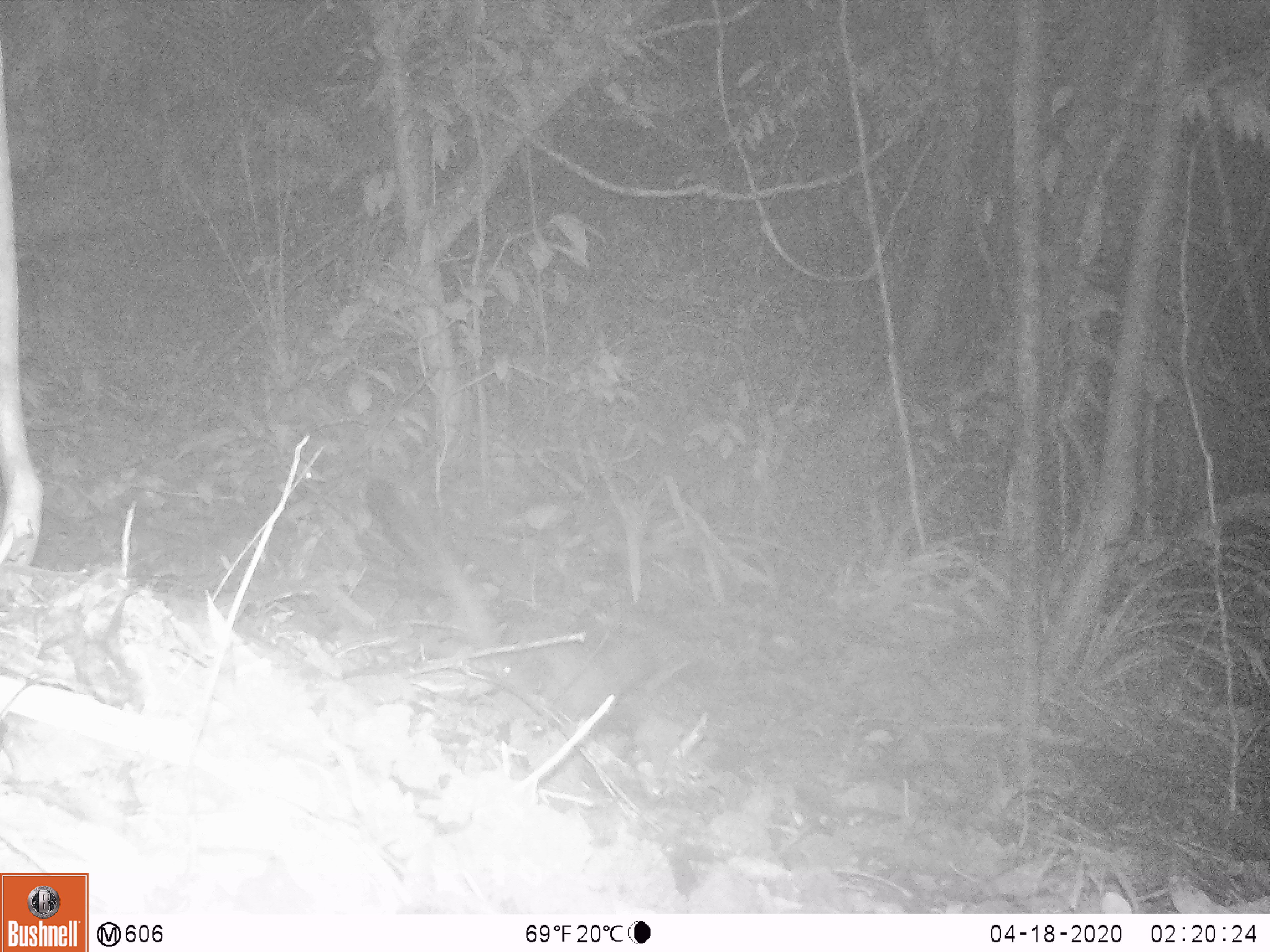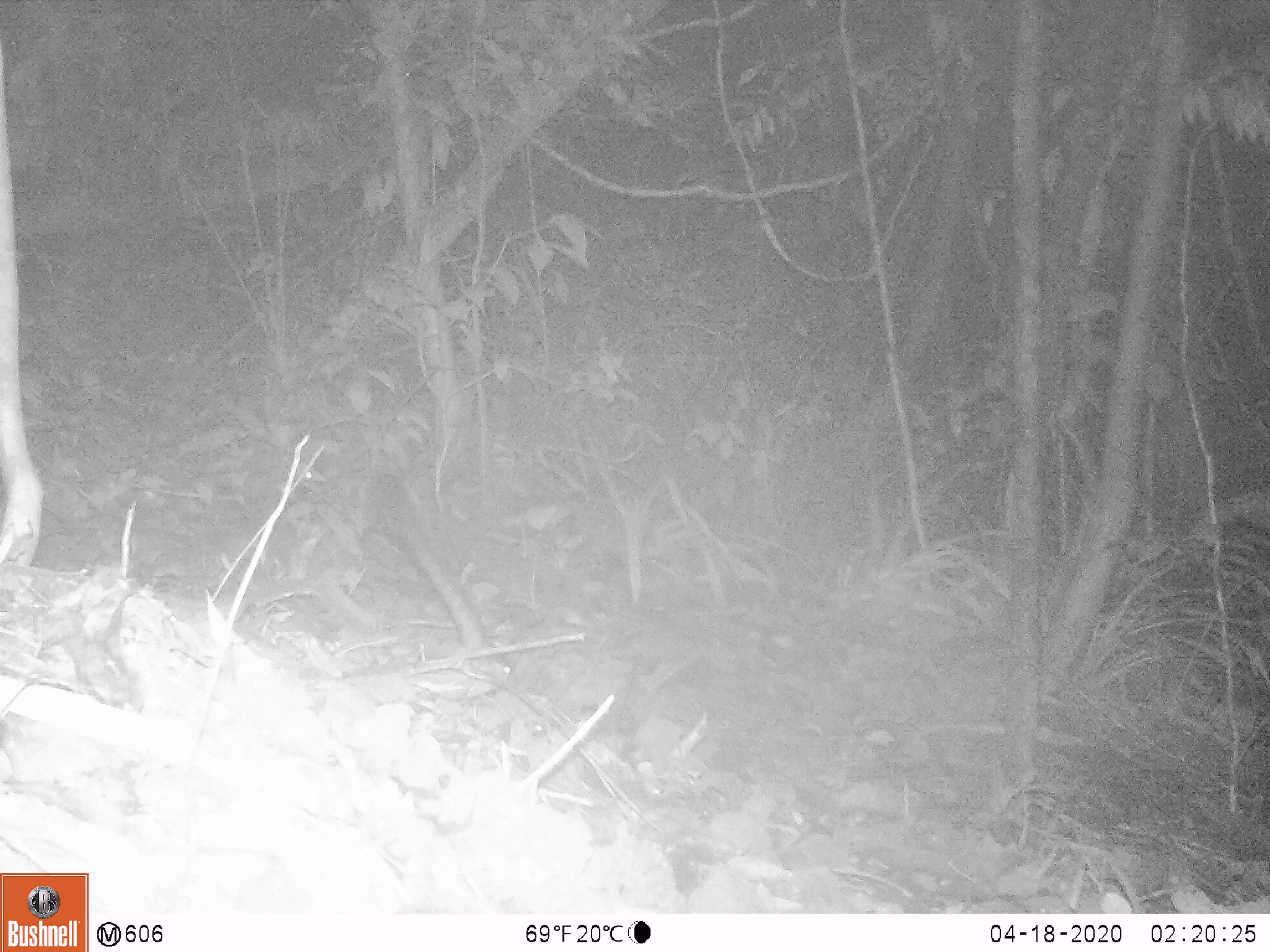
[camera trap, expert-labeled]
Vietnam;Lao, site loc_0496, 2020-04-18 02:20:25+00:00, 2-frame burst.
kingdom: Animalia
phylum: Chordata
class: Mammalia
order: Carnivora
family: Viverridae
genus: Paradoxurus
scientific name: Paradoxurus hermaphroditus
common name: common palm civet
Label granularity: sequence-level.